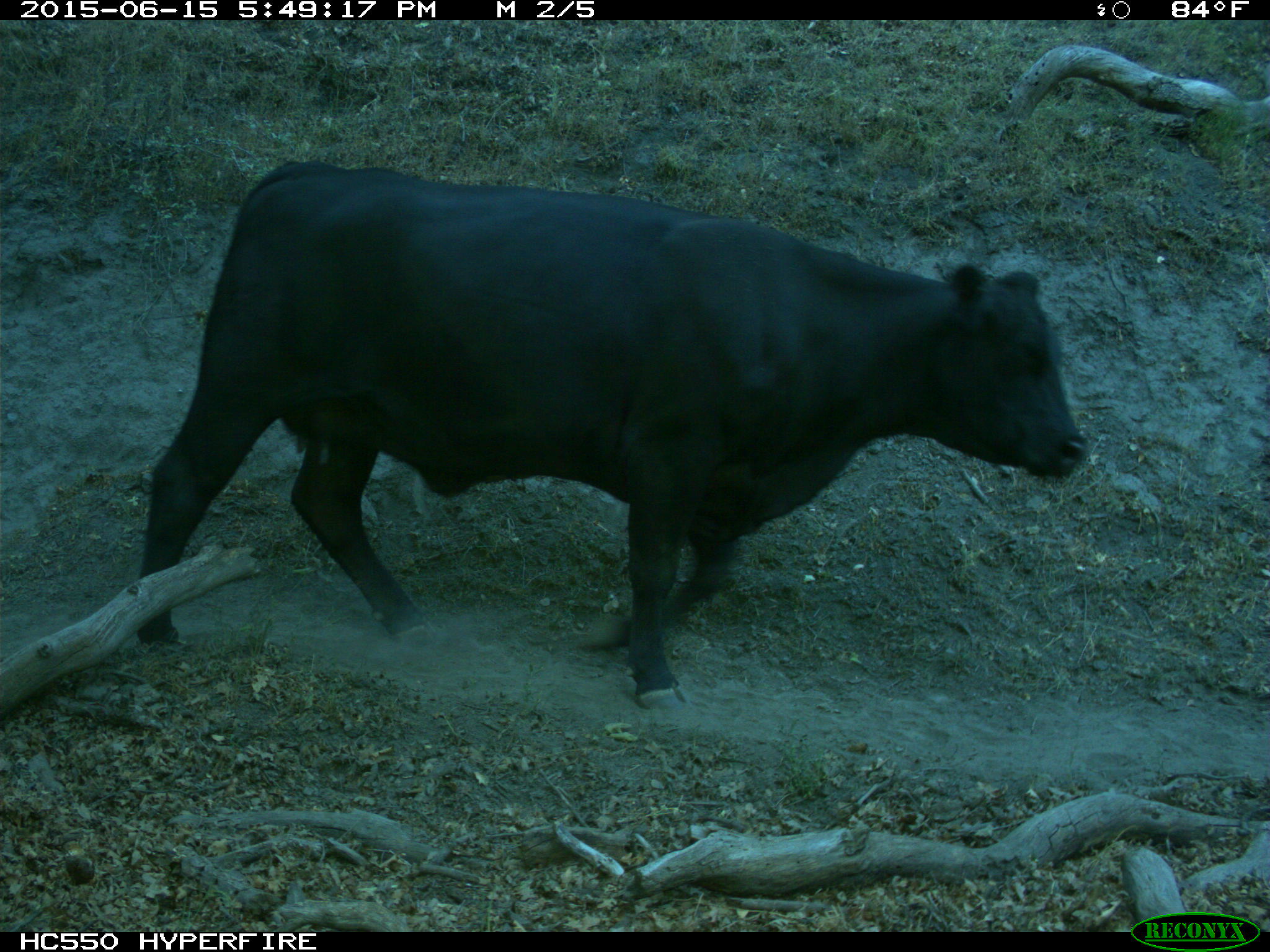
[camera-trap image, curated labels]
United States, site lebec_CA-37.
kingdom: Animalia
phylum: Chordata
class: Mammalia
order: Artiodactyla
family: Bovidae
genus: Bos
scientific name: Bos taurus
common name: domestic cow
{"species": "Bos taurus (domestic cow)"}